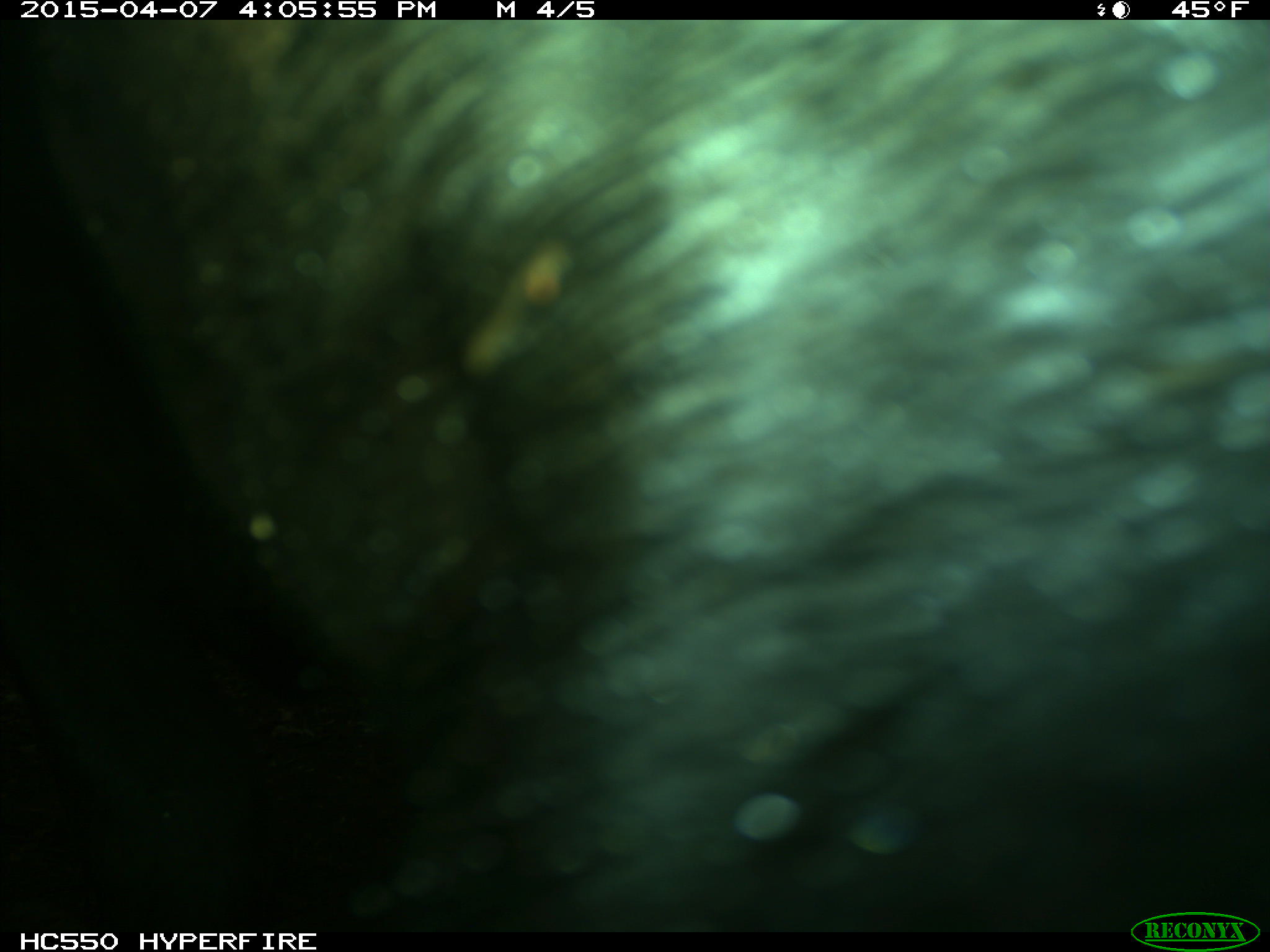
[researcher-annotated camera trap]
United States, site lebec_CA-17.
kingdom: Animalia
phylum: Chordata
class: Mammalia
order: Artiodactyla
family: Bovidae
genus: Bos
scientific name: Bos taurus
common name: domestic cow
Bos taurus (domestic cow).